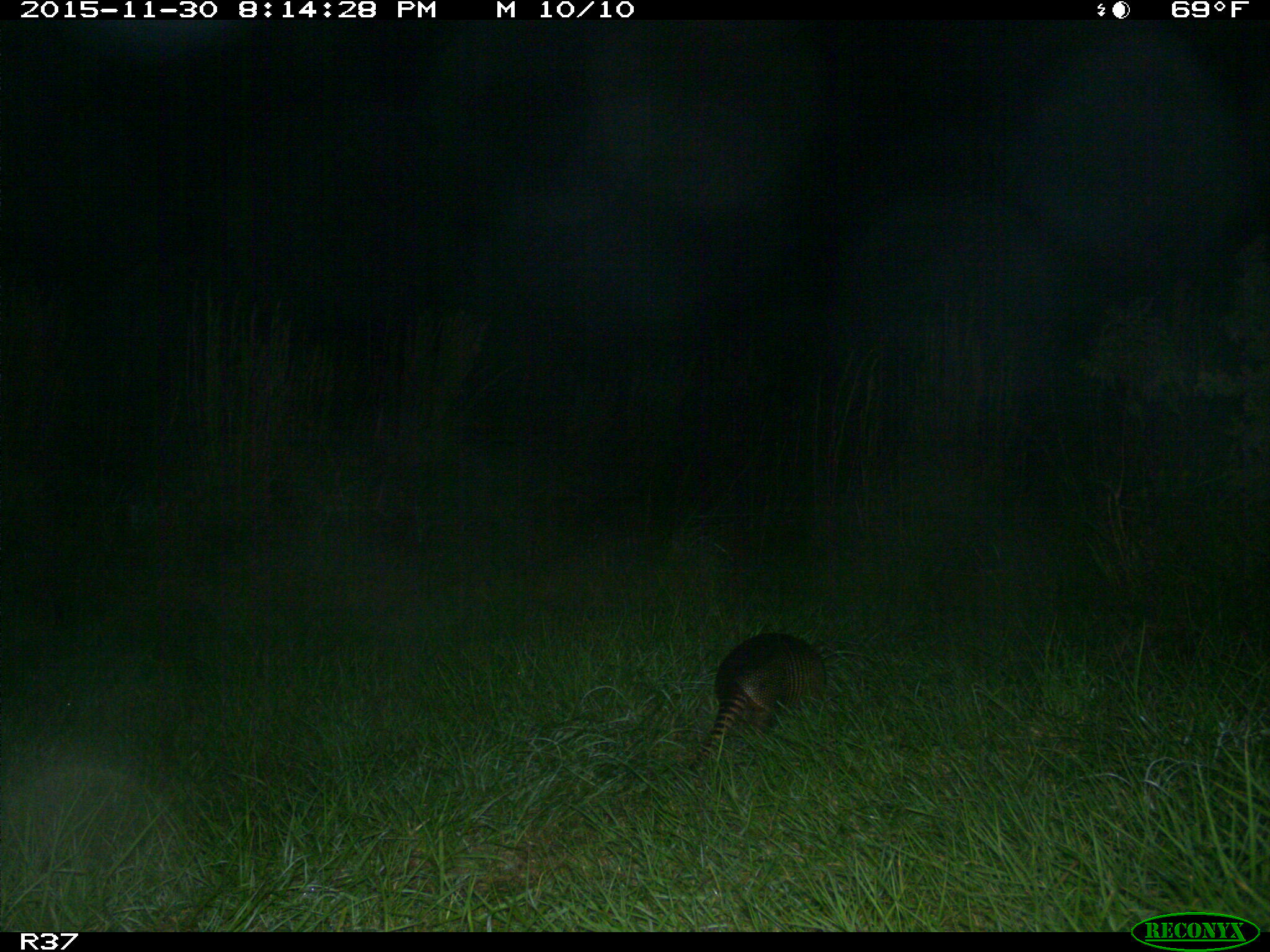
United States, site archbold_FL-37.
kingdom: Animalia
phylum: Chordata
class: Mammalia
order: Cingulata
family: Dasypodidae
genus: Dasypus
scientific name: Dasypus novemcinctus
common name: nine-banded armadillo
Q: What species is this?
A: Dasypus novemcinctus (nine-banded armadillo).